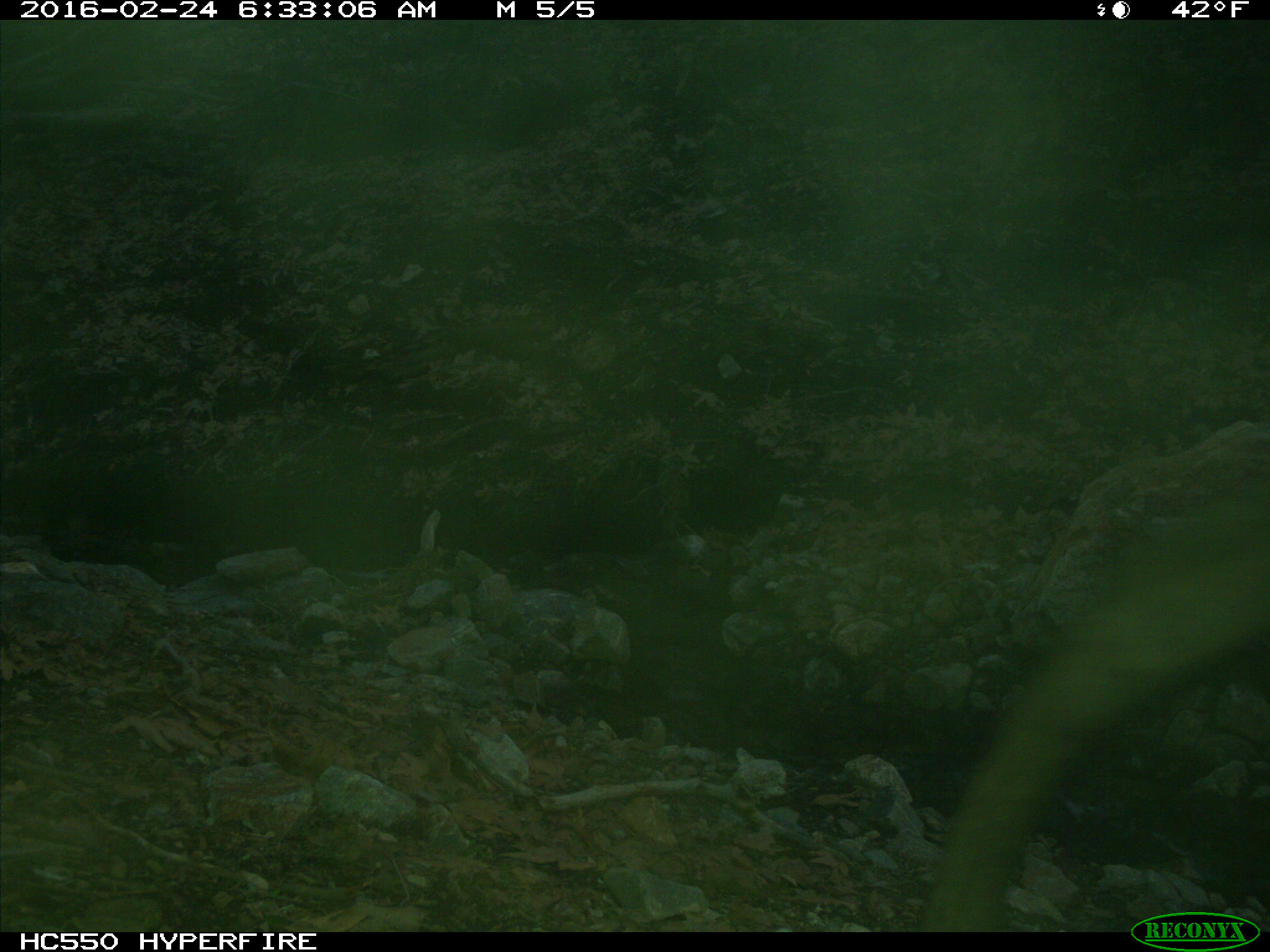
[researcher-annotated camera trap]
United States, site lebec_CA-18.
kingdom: Animalia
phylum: Chordata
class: Mammalia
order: Artiodactyla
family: Cervidae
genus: Cervus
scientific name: Cervus canadensis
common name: elk